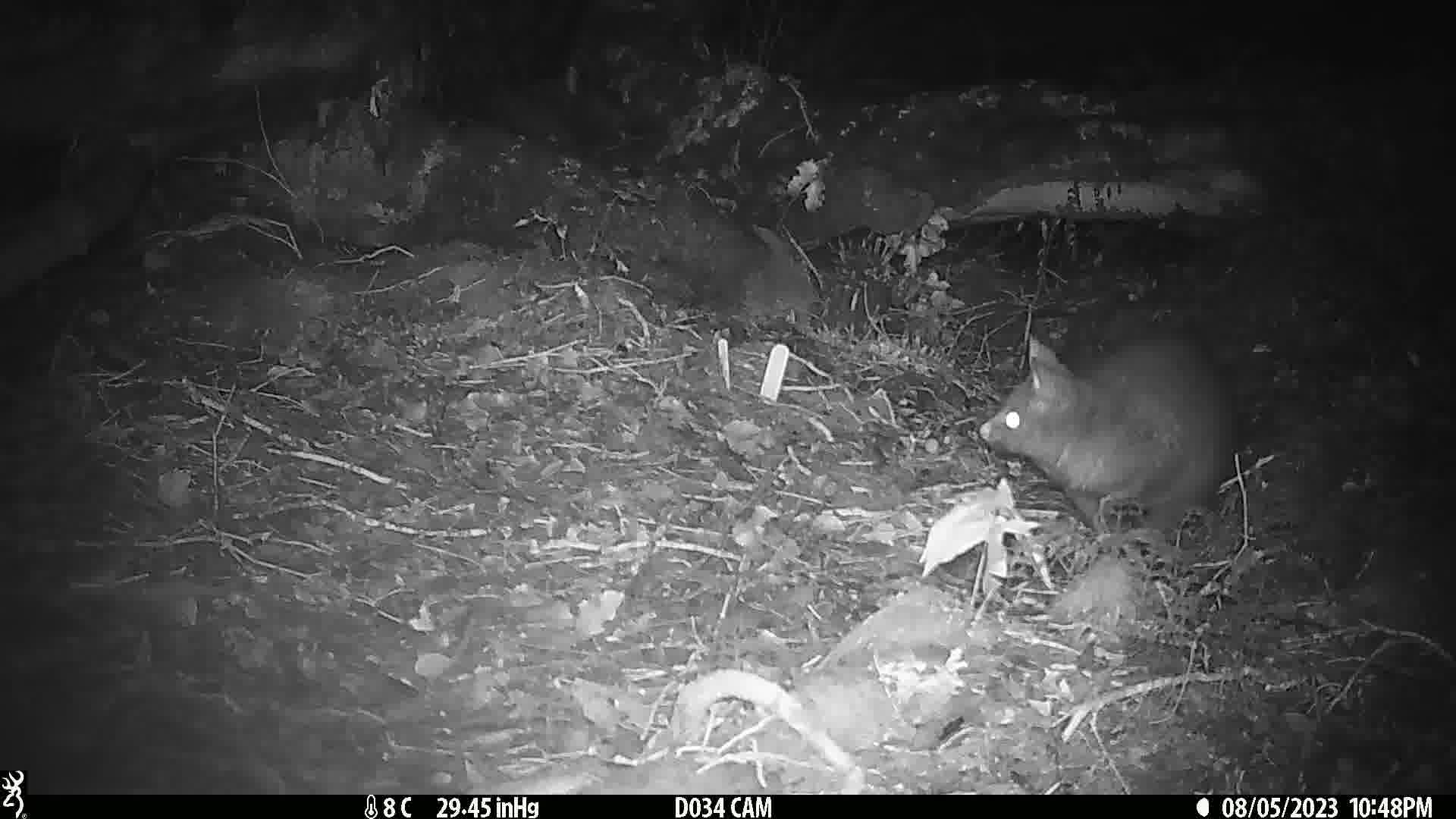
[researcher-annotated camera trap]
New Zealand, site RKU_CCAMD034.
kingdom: Animalia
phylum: Chordata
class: Mammalia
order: Diprotodontia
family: Phalangeridae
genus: Trichosurus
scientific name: Trichosurus vulpecula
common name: common brushtail possum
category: possum